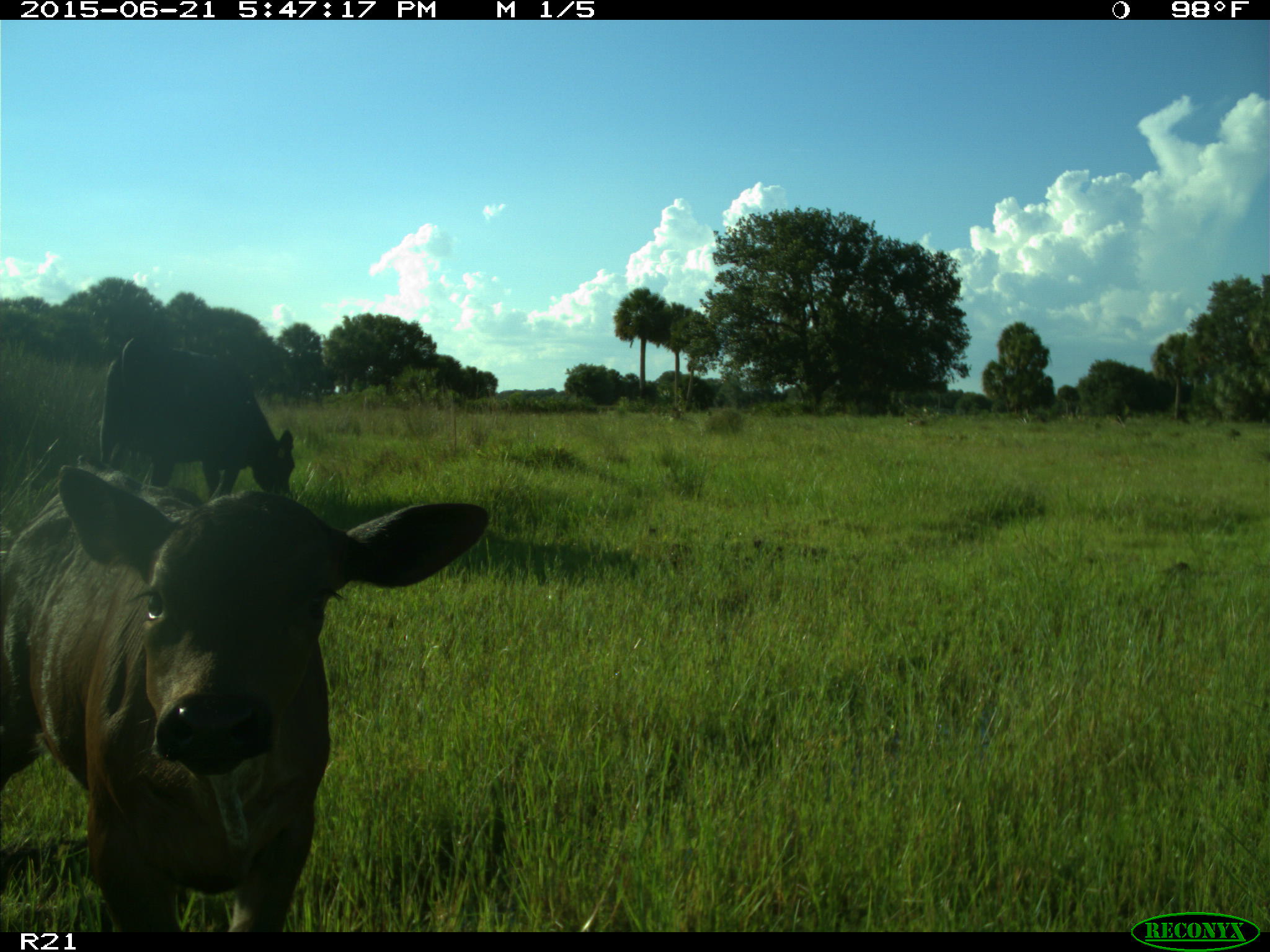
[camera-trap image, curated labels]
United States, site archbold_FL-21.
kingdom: Animalia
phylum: Chordata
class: Mammalia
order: Artiodactyla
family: Bovidae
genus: Bos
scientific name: Bos taurus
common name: domestic cow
Bos taurus (domestic cow).